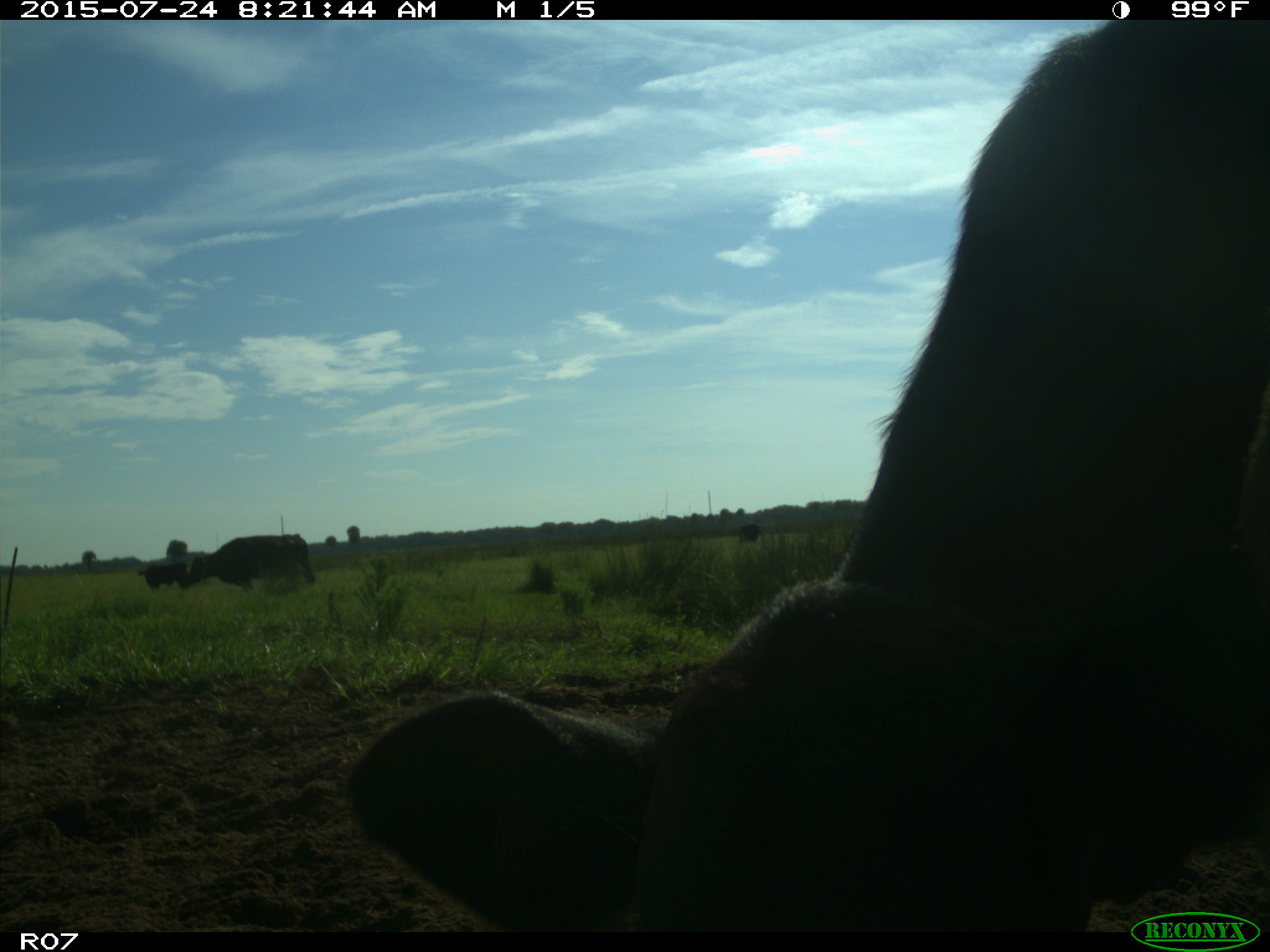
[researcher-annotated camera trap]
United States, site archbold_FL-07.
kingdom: Animalia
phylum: Chordata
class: Mammalia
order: Artiodactyla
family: Bovidae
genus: Bos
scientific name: Bos taurus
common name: domestic cow